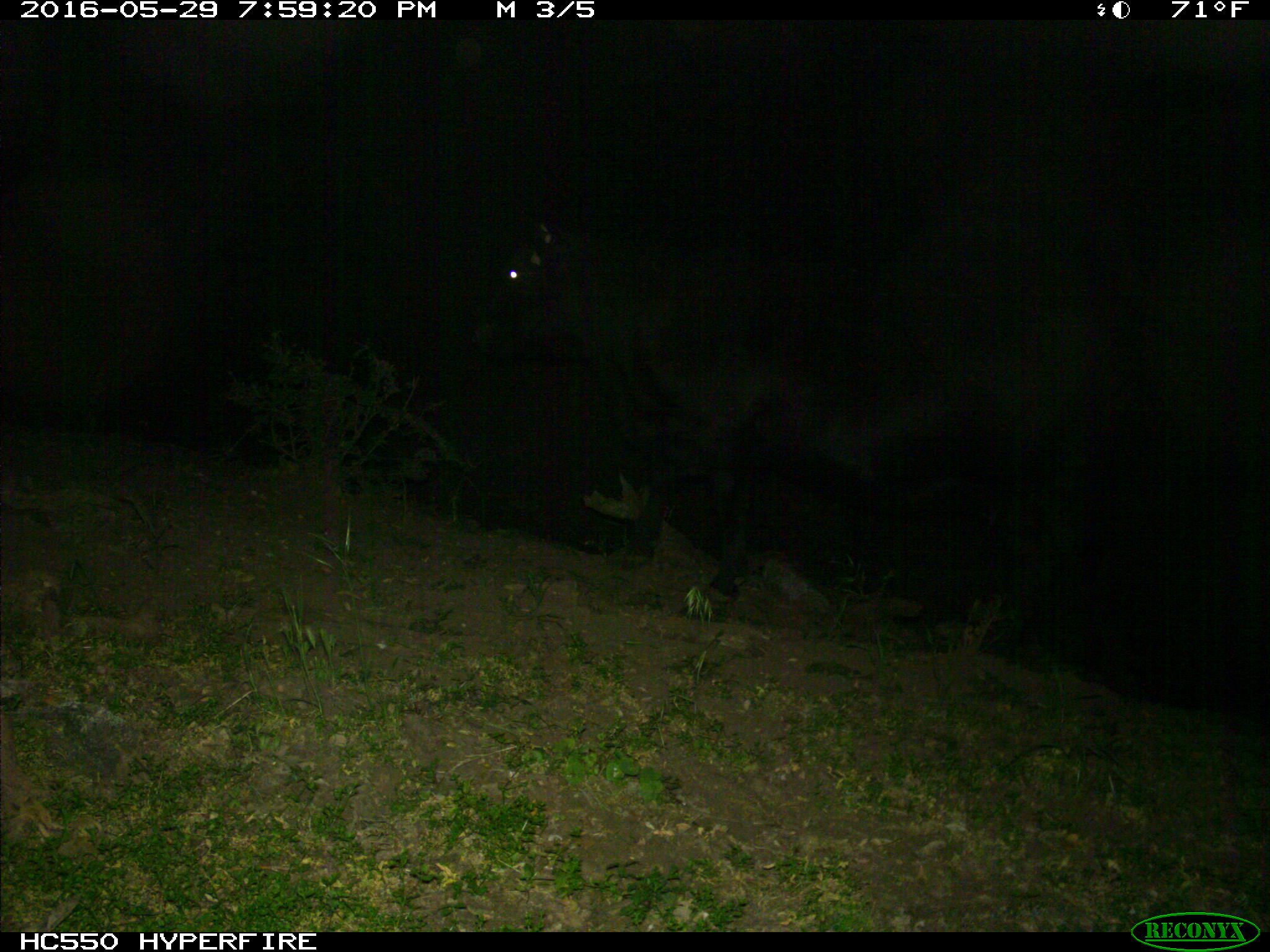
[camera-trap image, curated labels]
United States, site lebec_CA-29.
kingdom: Animalia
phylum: Chordata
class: Mammalia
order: Artiodactyla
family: Bovidae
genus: Bos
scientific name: Bos taurus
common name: domestic cow